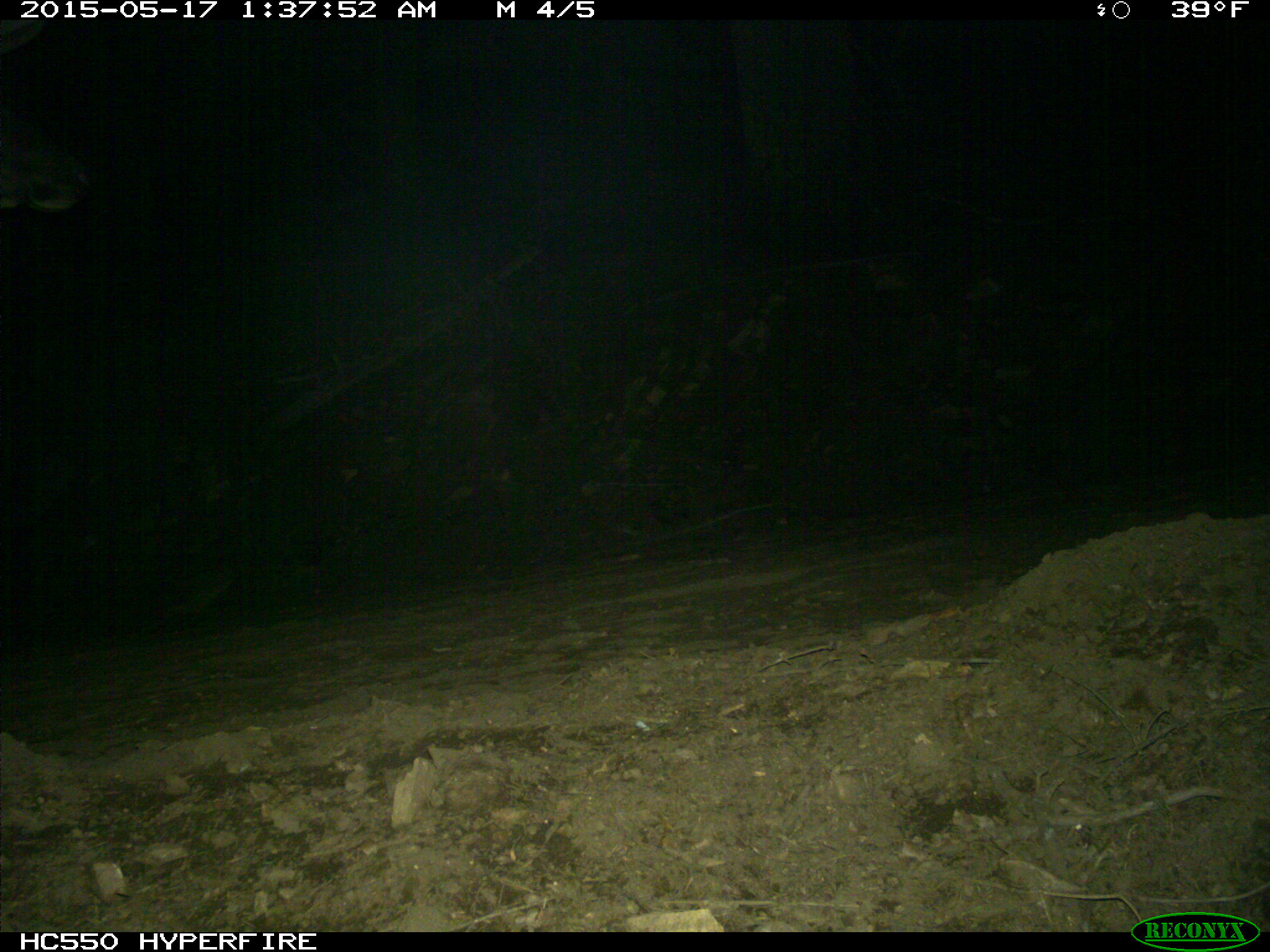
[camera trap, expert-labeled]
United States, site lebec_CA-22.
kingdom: Animalia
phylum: Chordata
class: Mammalia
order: Artiodactyla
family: Cervidae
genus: Cervus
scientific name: Cervus canadensis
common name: elk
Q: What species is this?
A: Cervus canadensis (elk).